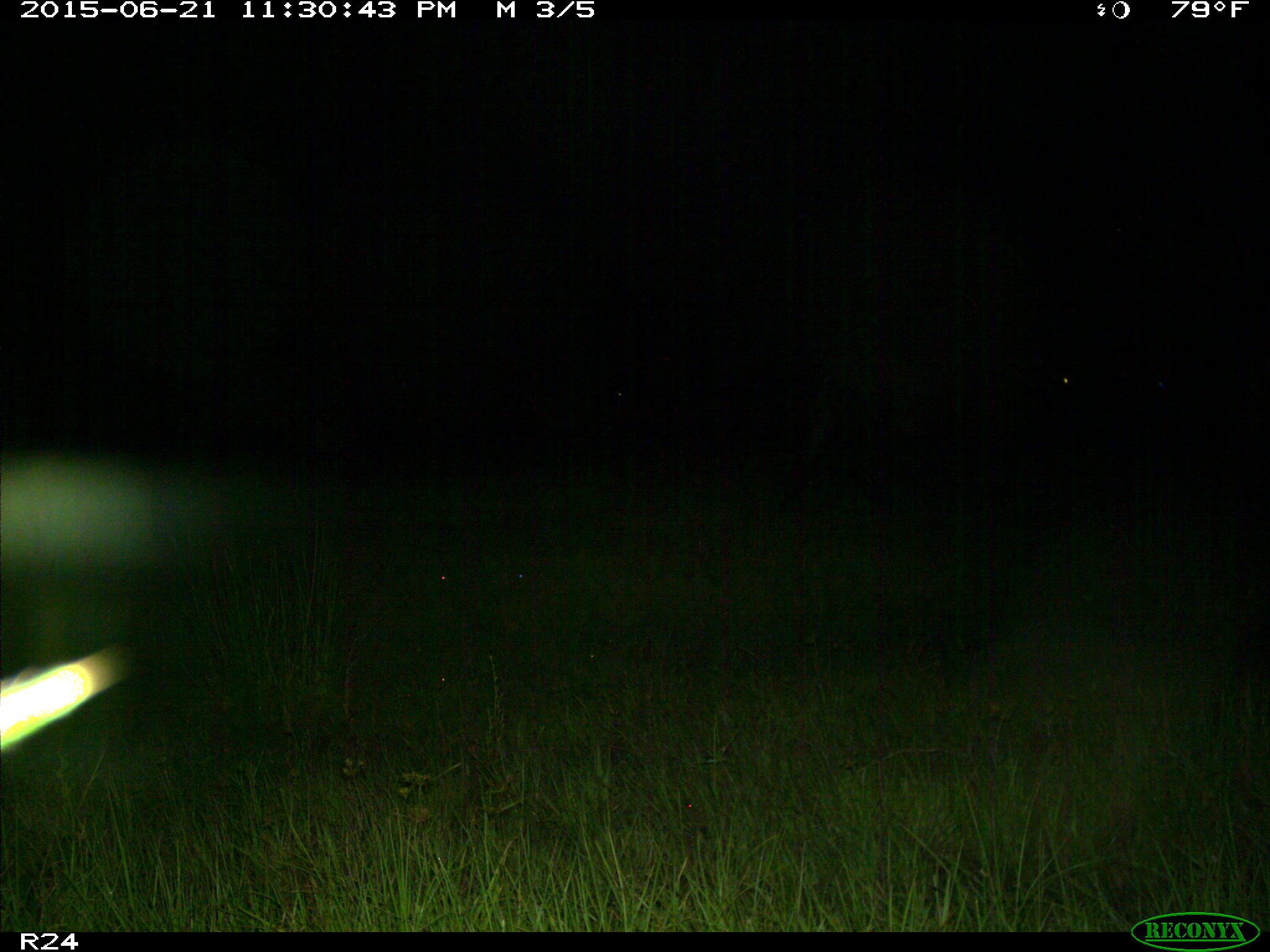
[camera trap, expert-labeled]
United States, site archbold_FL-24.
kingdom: Animalia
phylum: Chordata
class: Mammalia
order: Artiodactyla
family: Bovidae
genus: Bos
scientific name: Bos taurus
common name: domestic cow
Bos taurus (domestic cow).